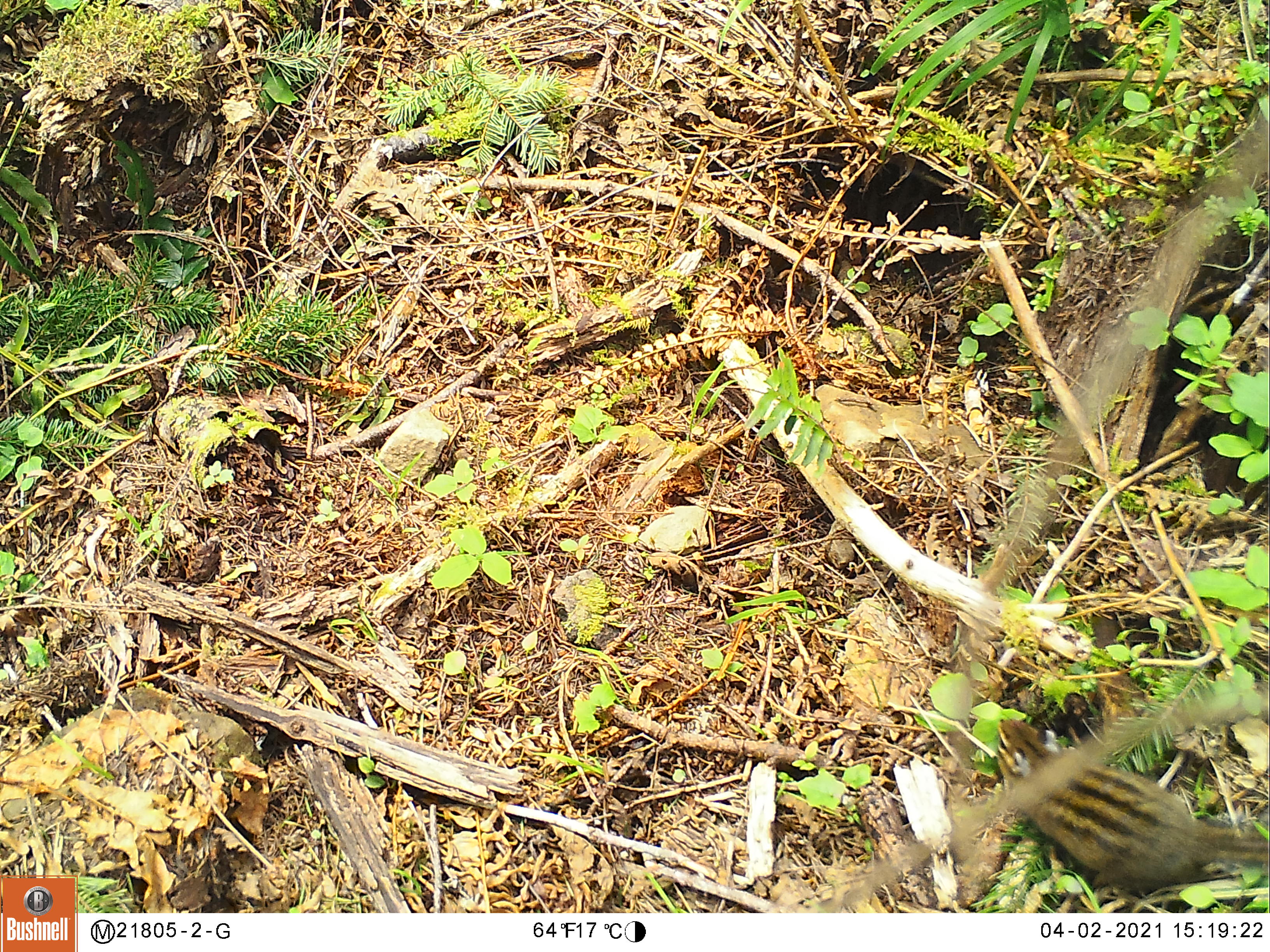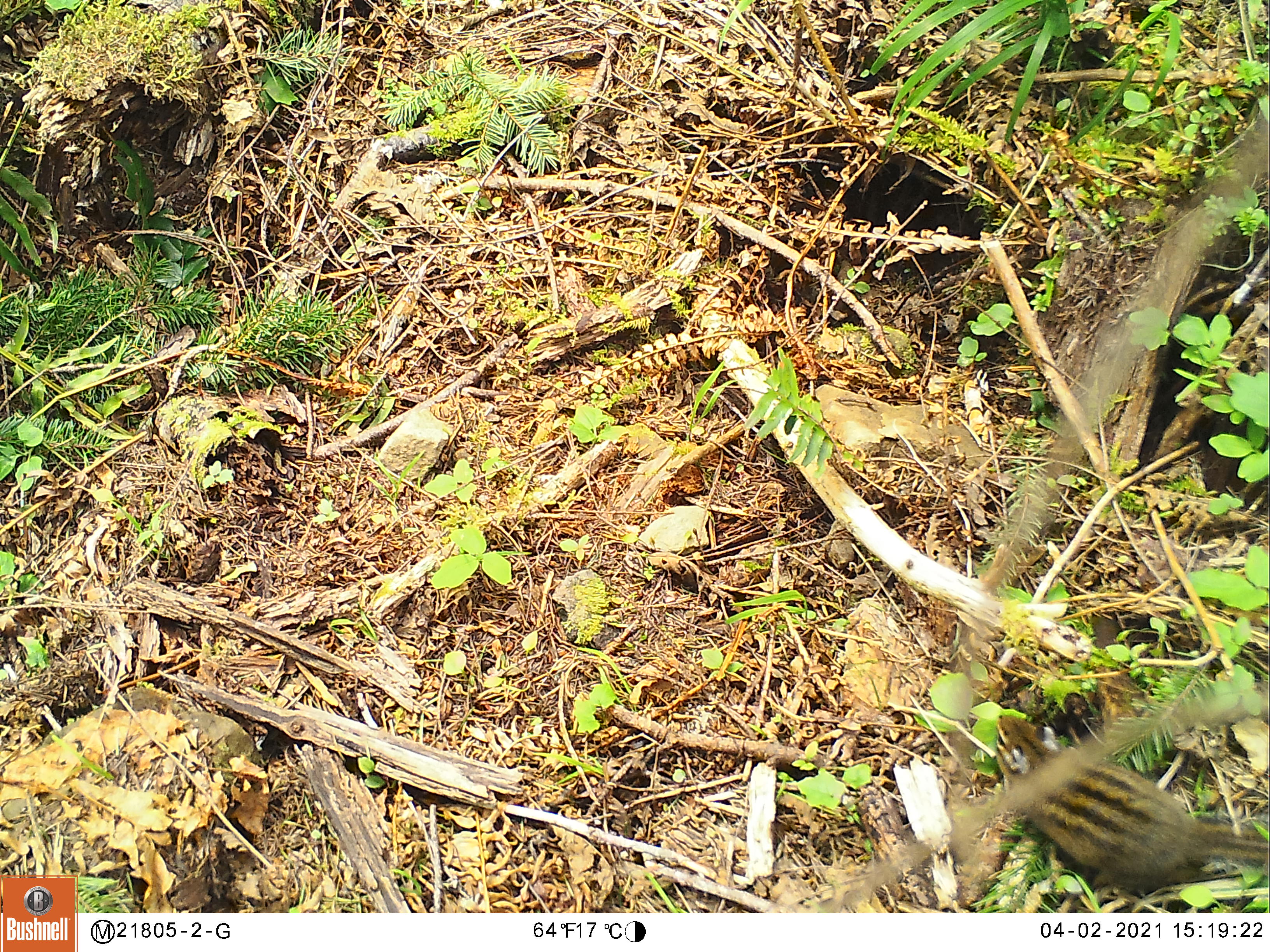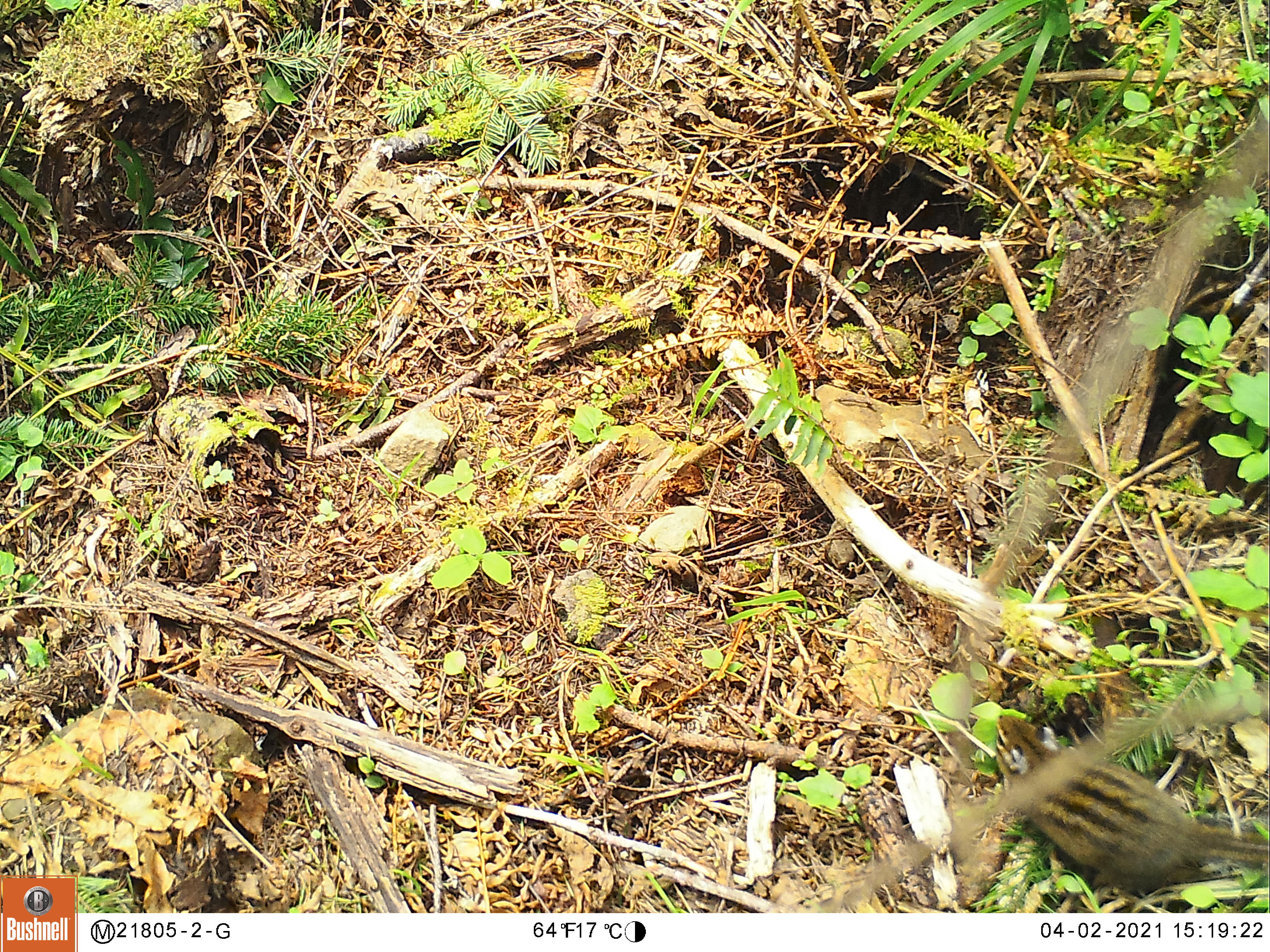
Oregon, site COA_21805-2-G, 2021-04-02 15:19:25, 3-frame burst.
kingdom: Animalia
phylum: Chordata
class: Mammalia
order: Rodentia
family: Sciuridae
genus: Neotamias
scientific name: Neotamias townsendii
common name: townsend's chipmunk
Townsend's chipmunk (Neotamias townsendii).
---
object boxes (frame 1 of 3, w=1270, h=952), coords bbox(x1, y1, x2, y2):
townsend's chipmunk: bbox(989, 713, 1268, 894)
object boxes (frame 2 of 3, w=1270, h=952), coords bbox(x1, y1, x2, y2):
townsend's chipmunk: bbox(992, 715, 1266, 893)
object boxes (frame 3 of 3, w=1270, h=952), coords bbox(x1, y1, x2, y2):
townsend's chipmunk: bbox(995, 714, 1267, 885)